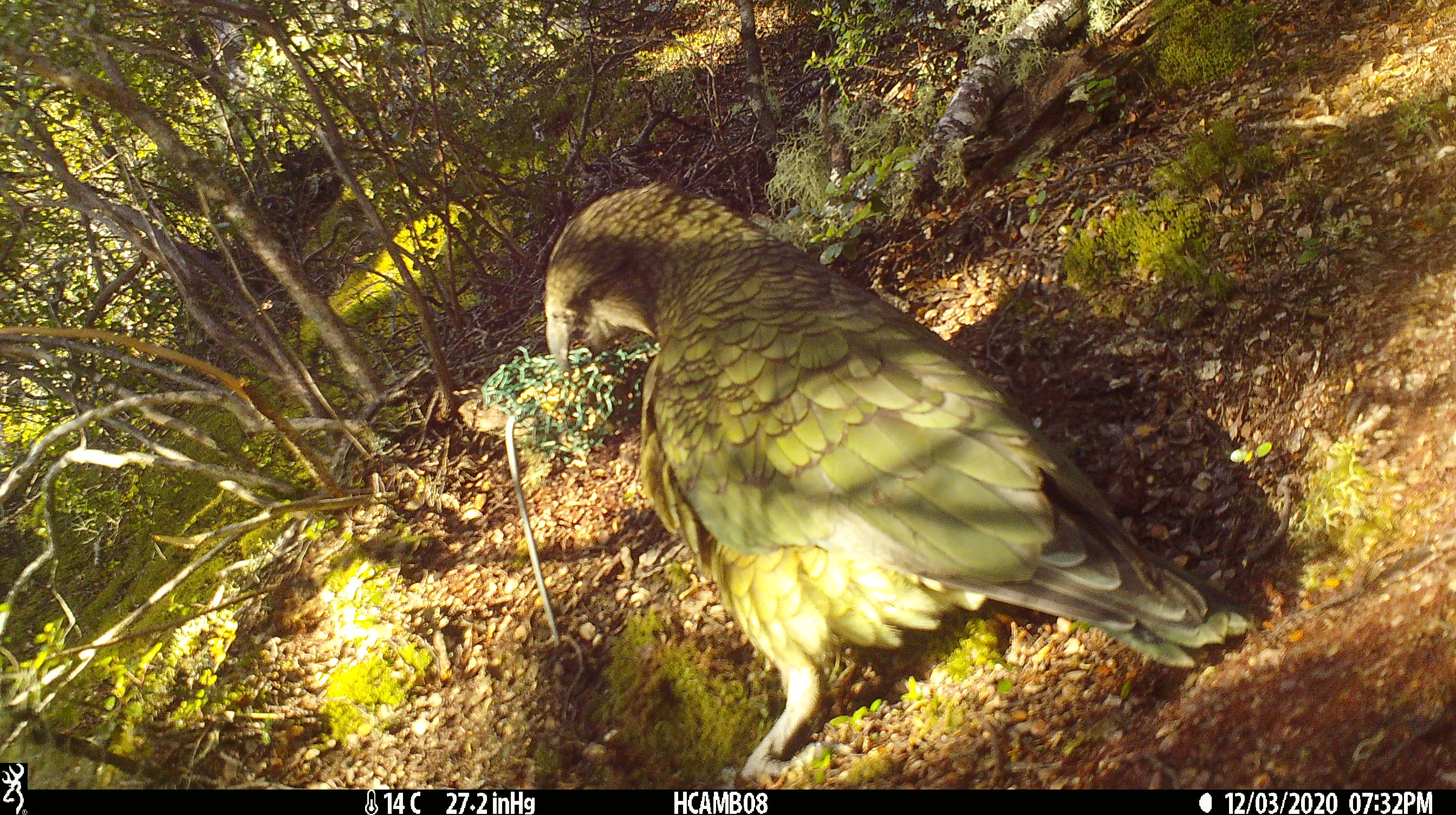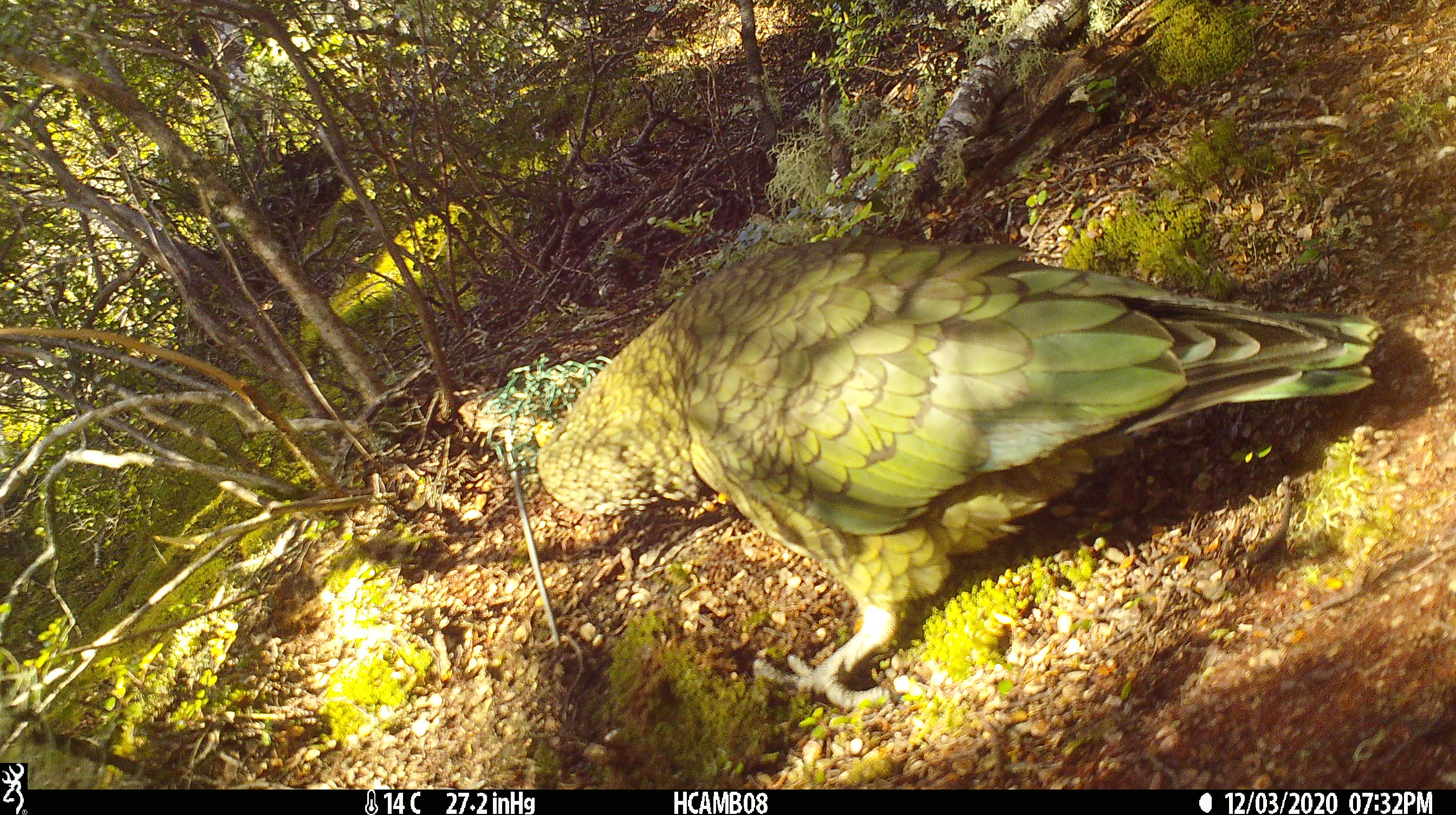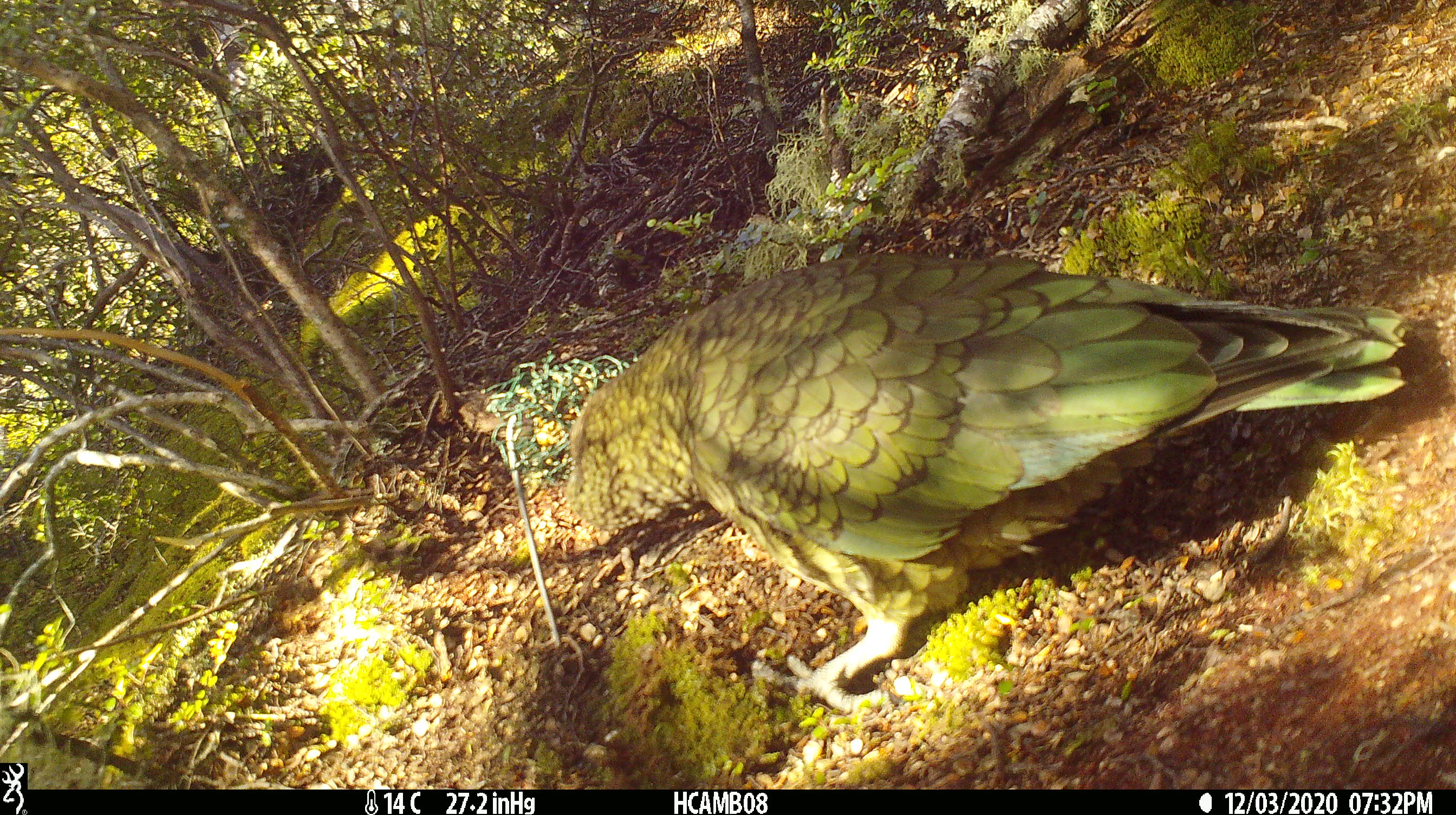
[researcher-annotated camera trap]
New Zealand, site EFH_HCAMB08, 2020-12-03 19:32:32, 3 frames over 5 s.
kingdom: Animalia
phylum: Chordata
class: Aves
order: Psittaciformes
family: Strigopidae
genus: Nestor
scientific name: Nestor notabilis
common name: kea